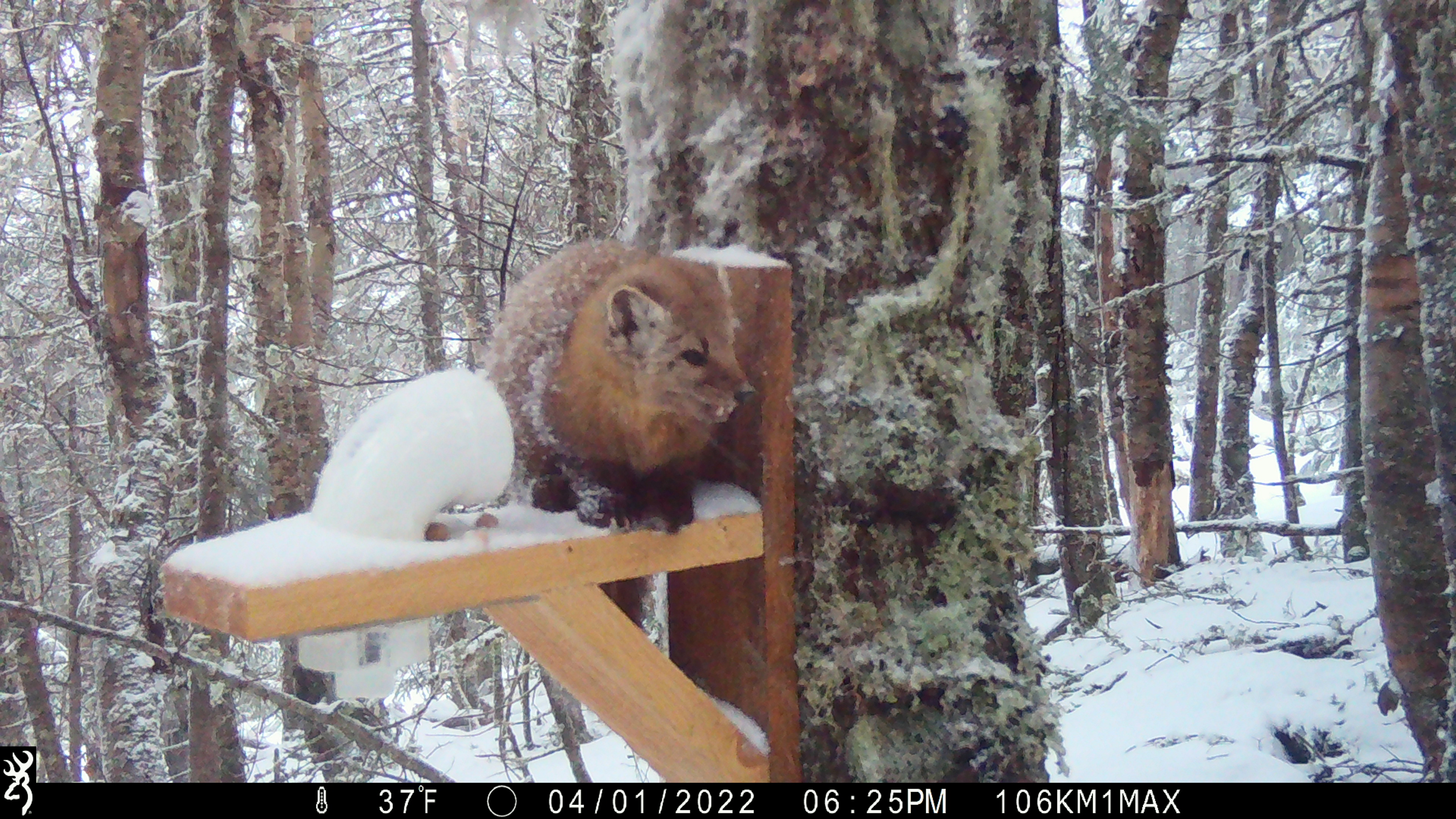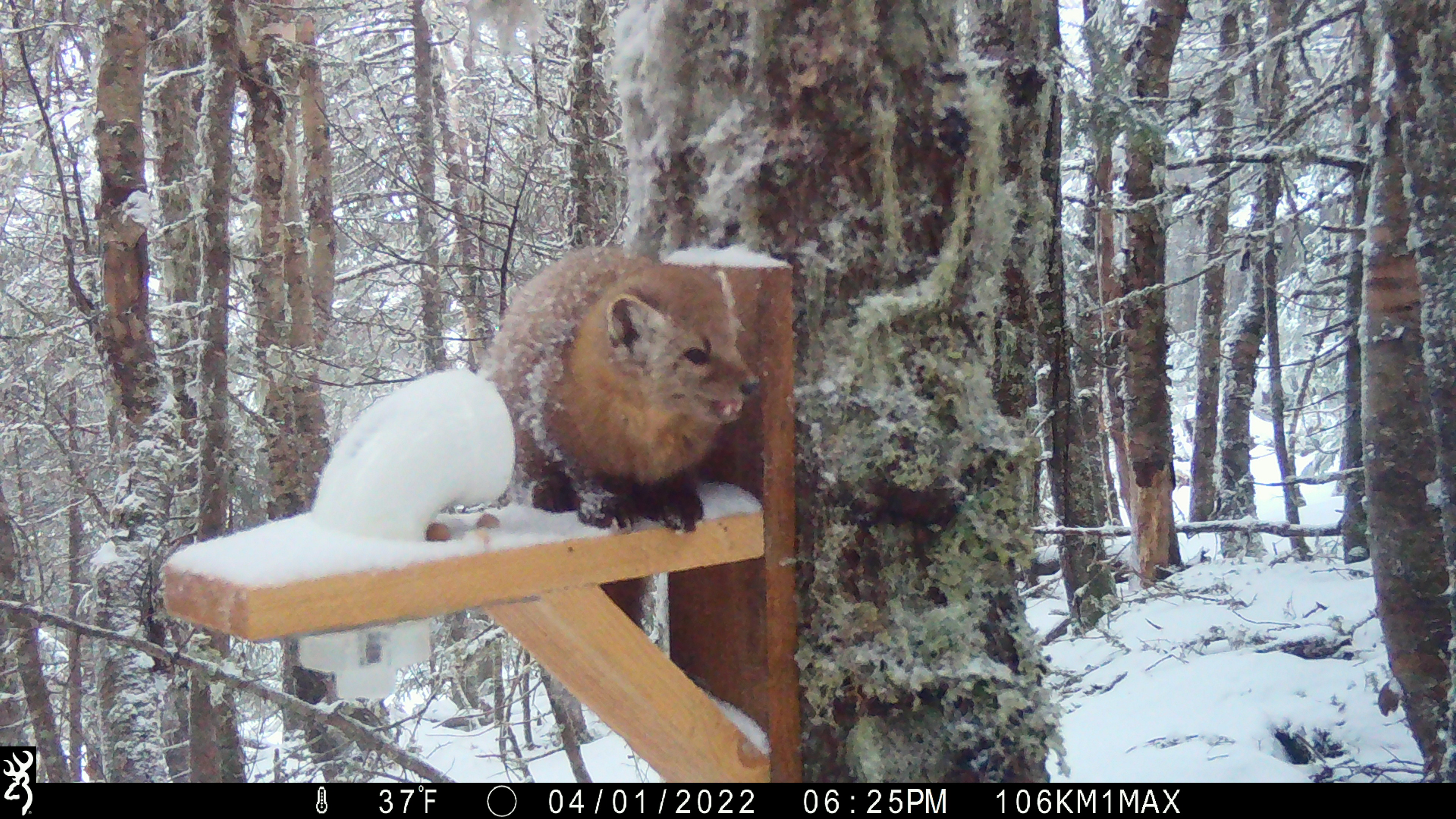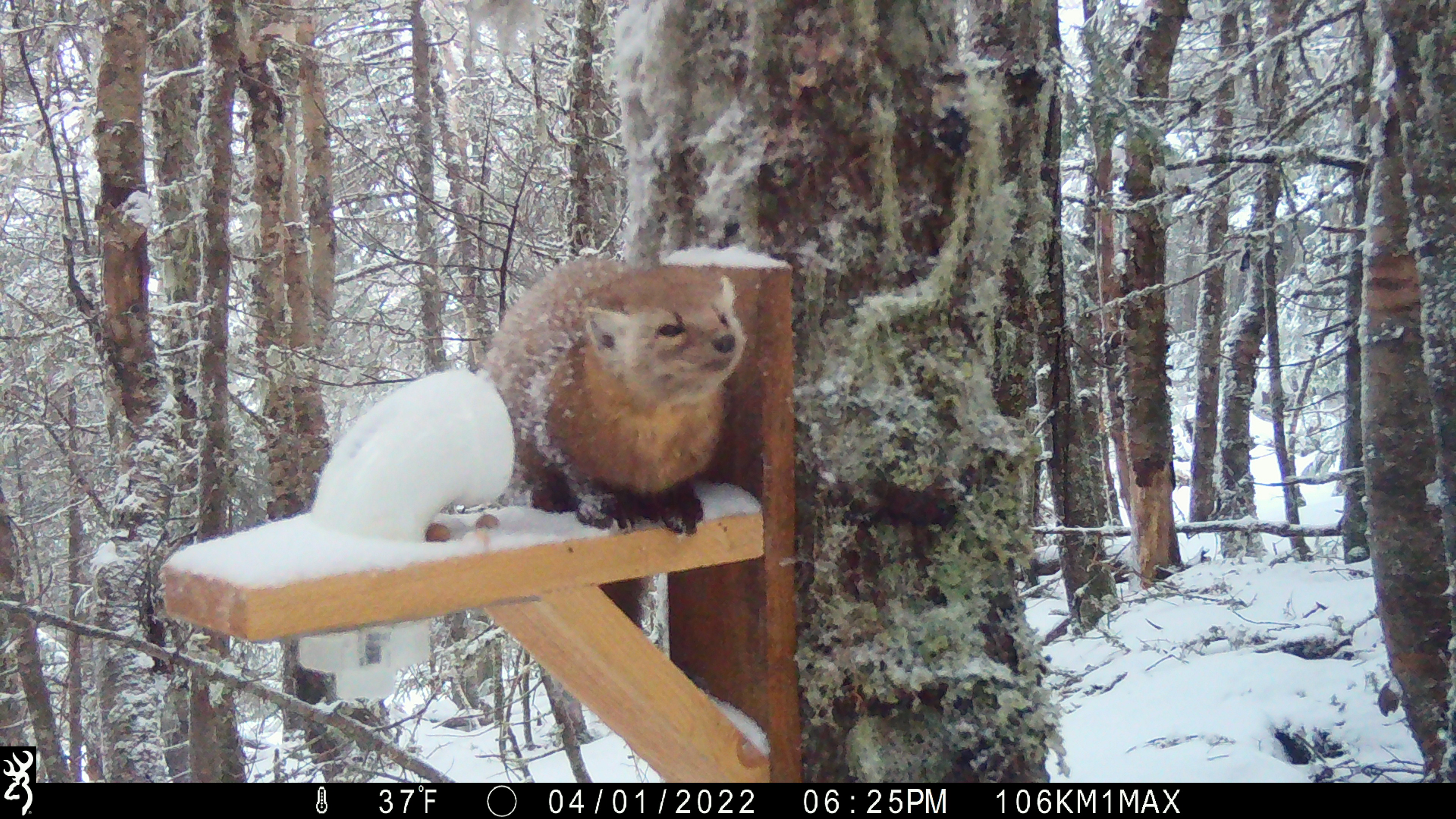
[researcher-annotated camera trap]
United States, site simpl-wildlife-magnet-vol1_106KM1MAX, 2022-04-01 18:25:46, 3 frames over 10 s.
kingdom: Animalia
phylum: Chordata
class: Mammalia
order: Carnivora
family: Mustelidae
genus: Martes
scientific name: Martes americana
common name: american marten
American marten (Martes americana).